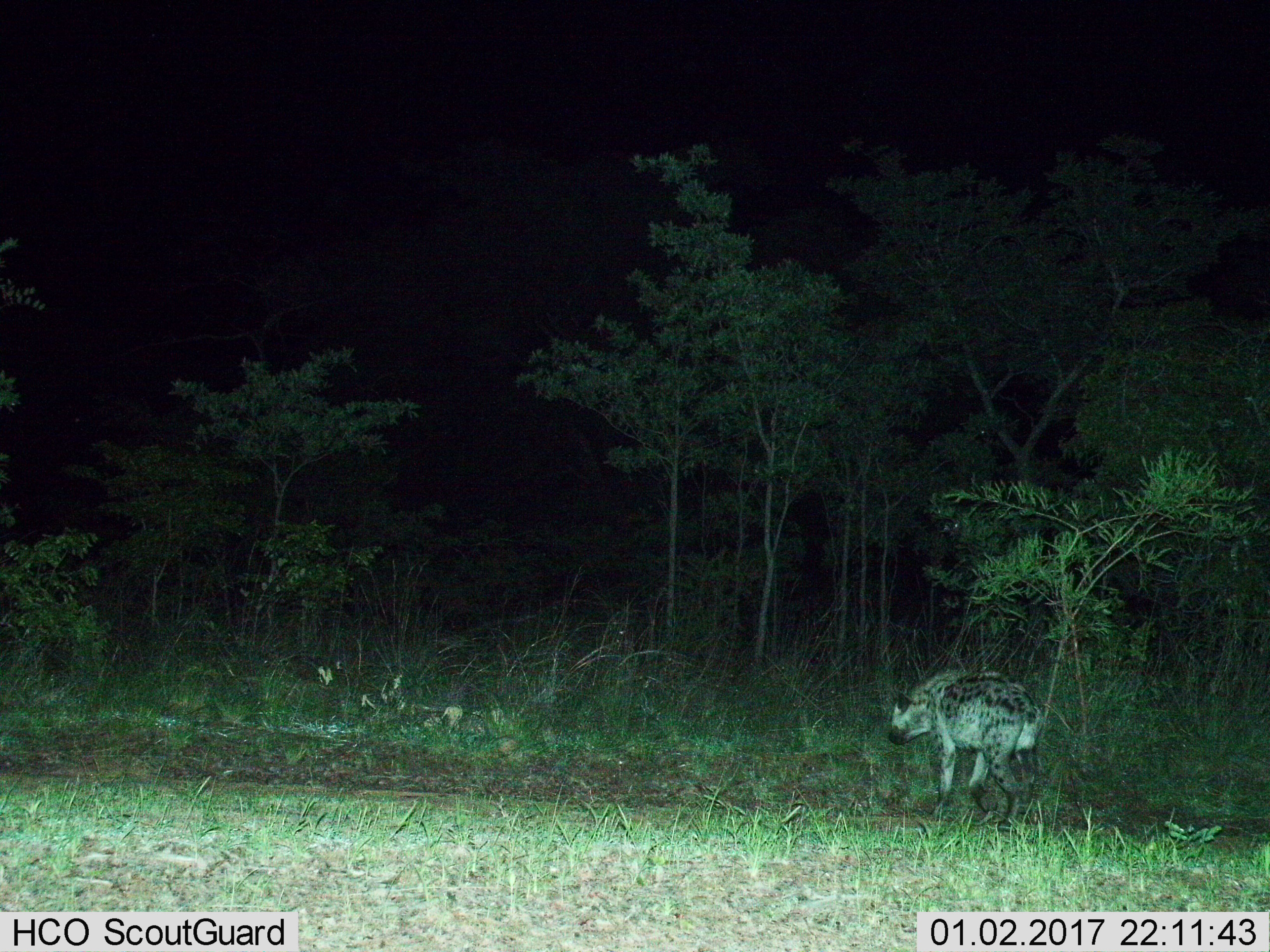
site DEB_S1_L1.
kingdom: Animalia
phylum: Chordata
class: Mammalia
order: Carnivora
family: Hyaenidae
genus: Crocuta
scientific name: Crocuta crocuta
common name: spotted hyena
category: hyenaspotted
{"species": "hyenaspotted (spotted hyena) (Crocuta crocuta)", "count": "1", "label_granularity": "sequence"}